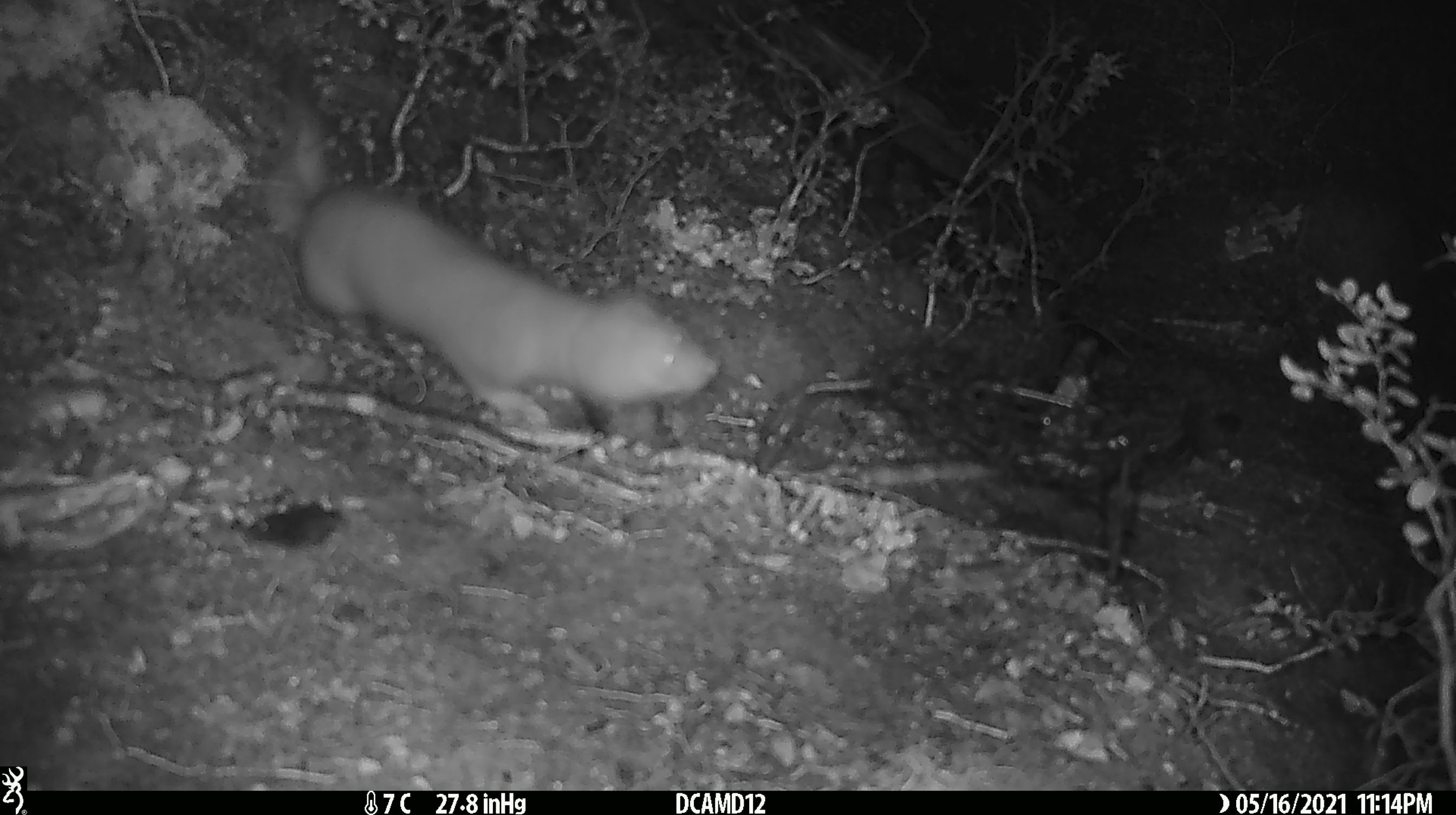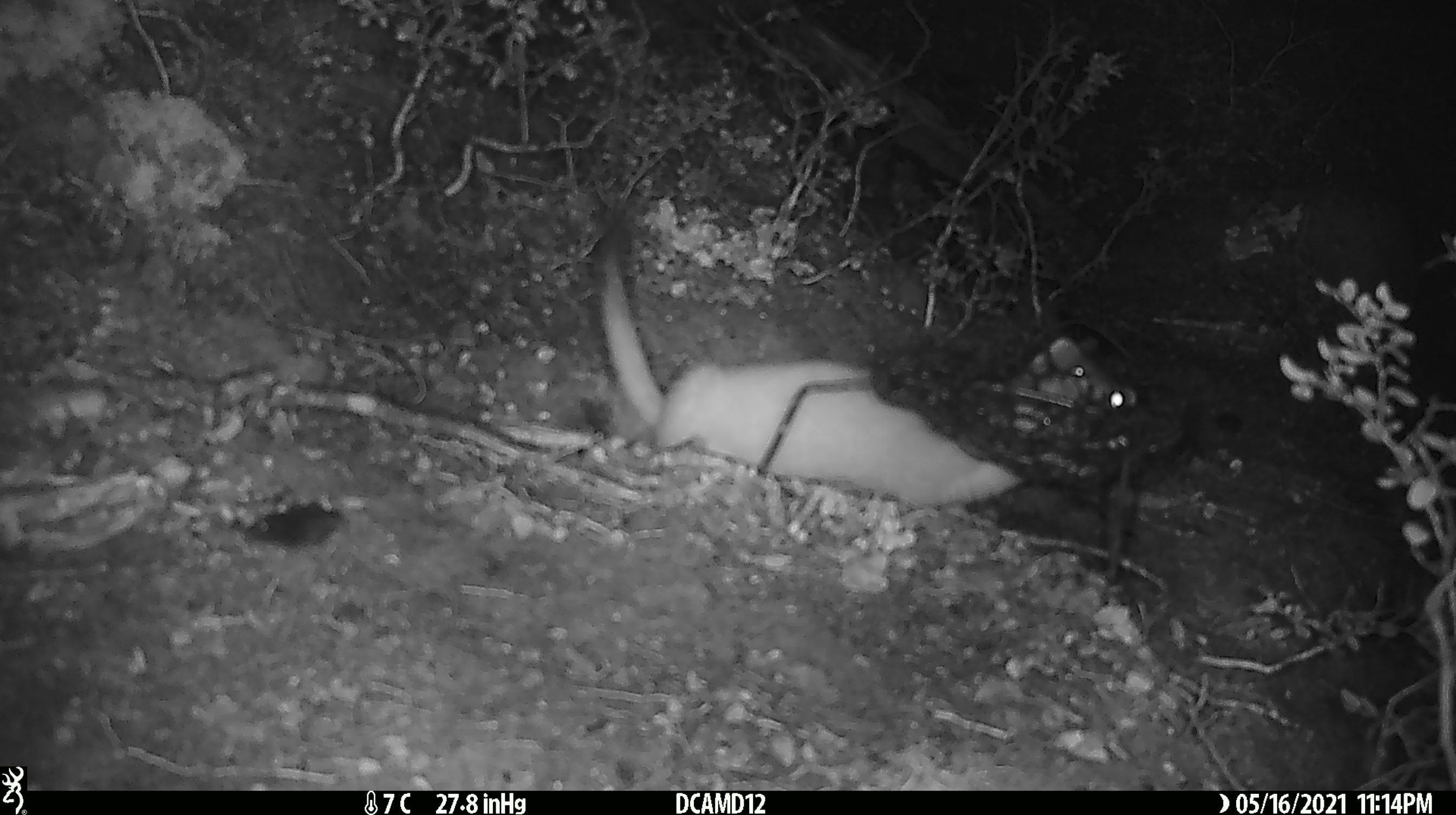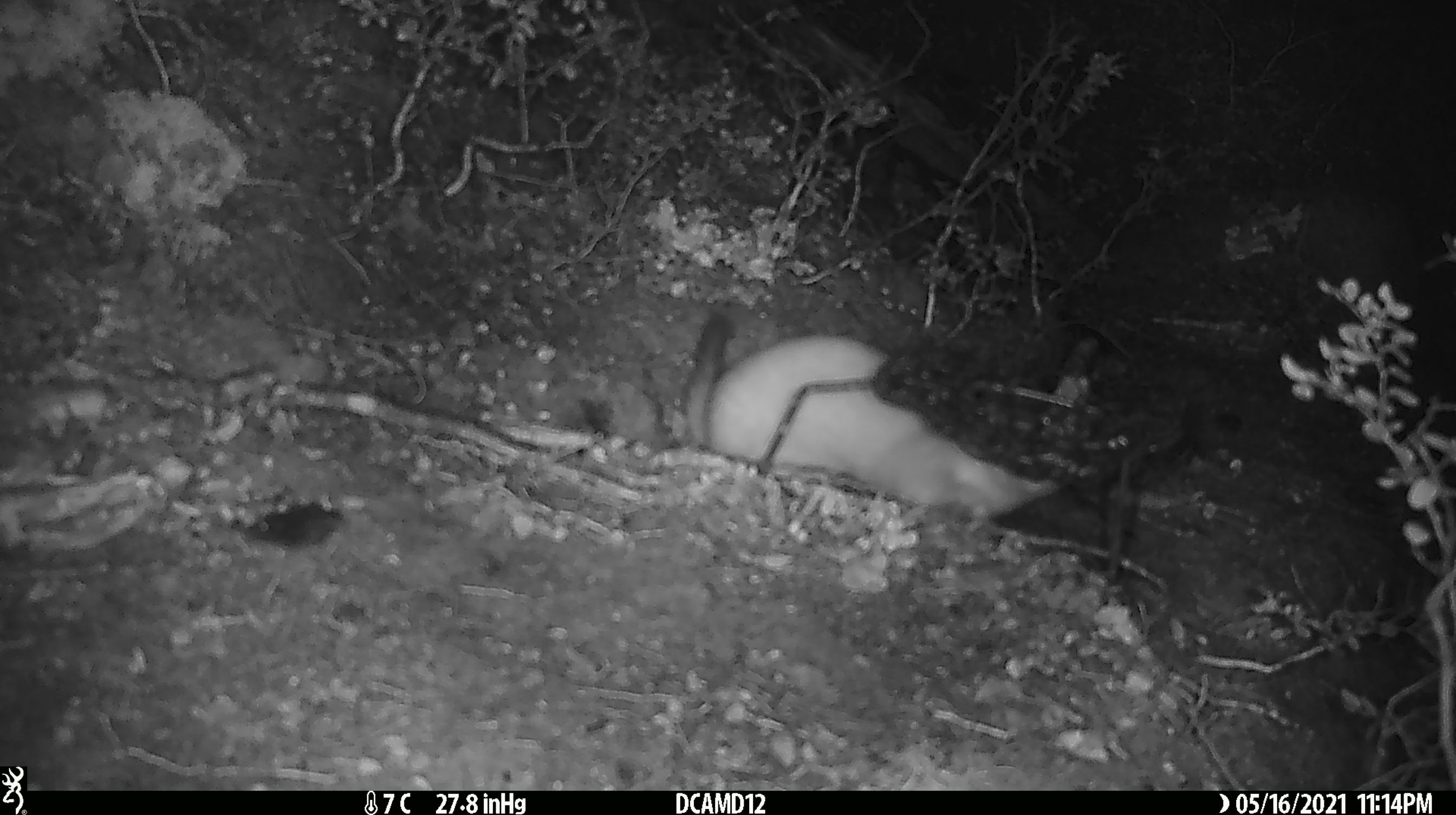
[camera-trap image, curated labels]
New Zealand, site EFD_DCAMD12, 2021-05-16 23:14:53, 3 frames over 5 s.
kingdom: Animalia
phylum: Chordata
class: Mammalia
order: Carnivora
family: Mustelidae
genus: Mustela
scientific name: Mustela erminea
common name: stoat